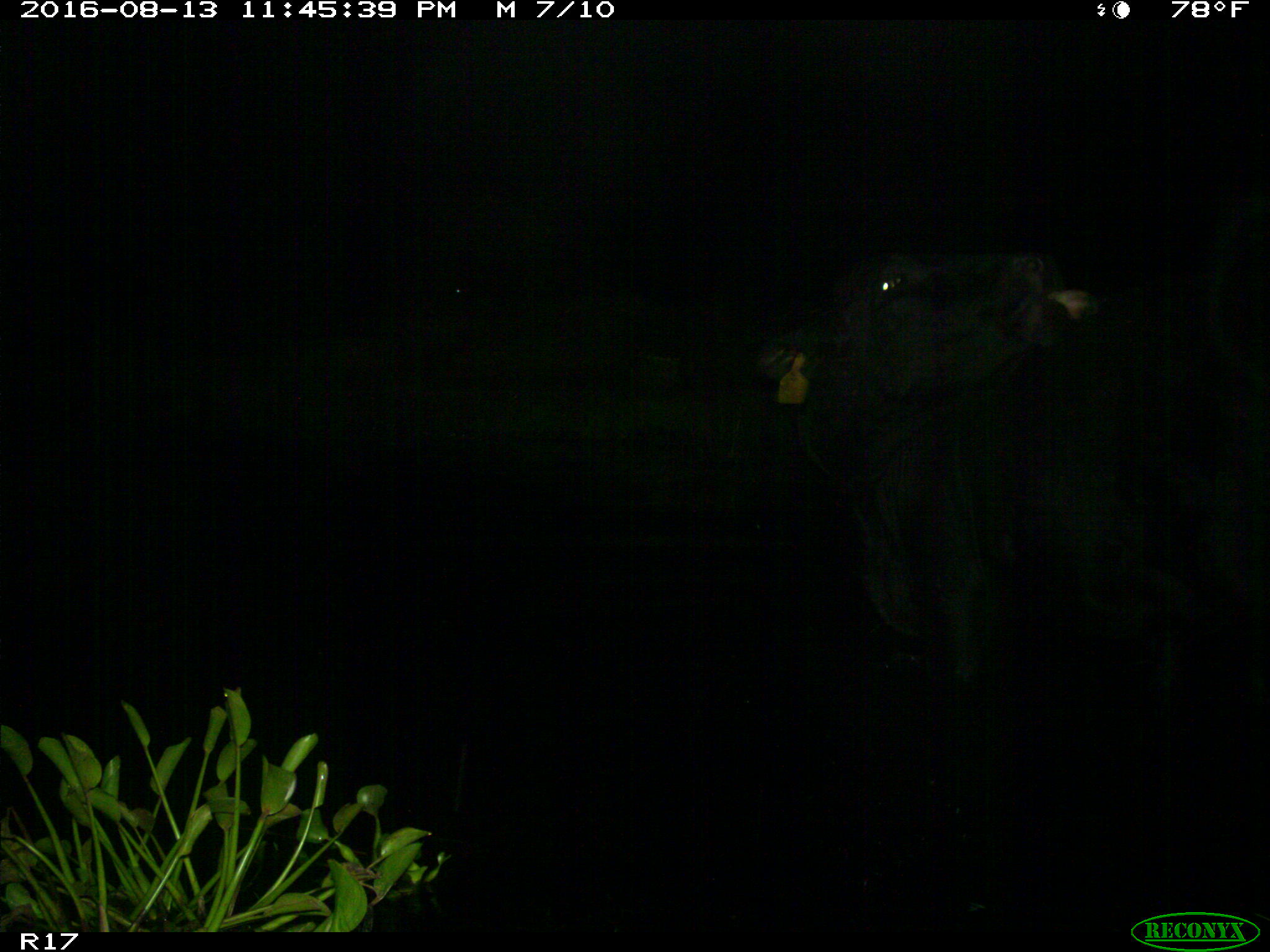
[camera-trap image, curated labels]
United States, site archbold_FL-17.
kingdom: Animalia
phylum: Chordata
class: Mammalia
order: Artiodactyla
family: Bovidae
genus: Bos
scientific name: Bos taurus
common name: domestic cow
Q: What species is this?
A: Bos taurus (domestic cow).